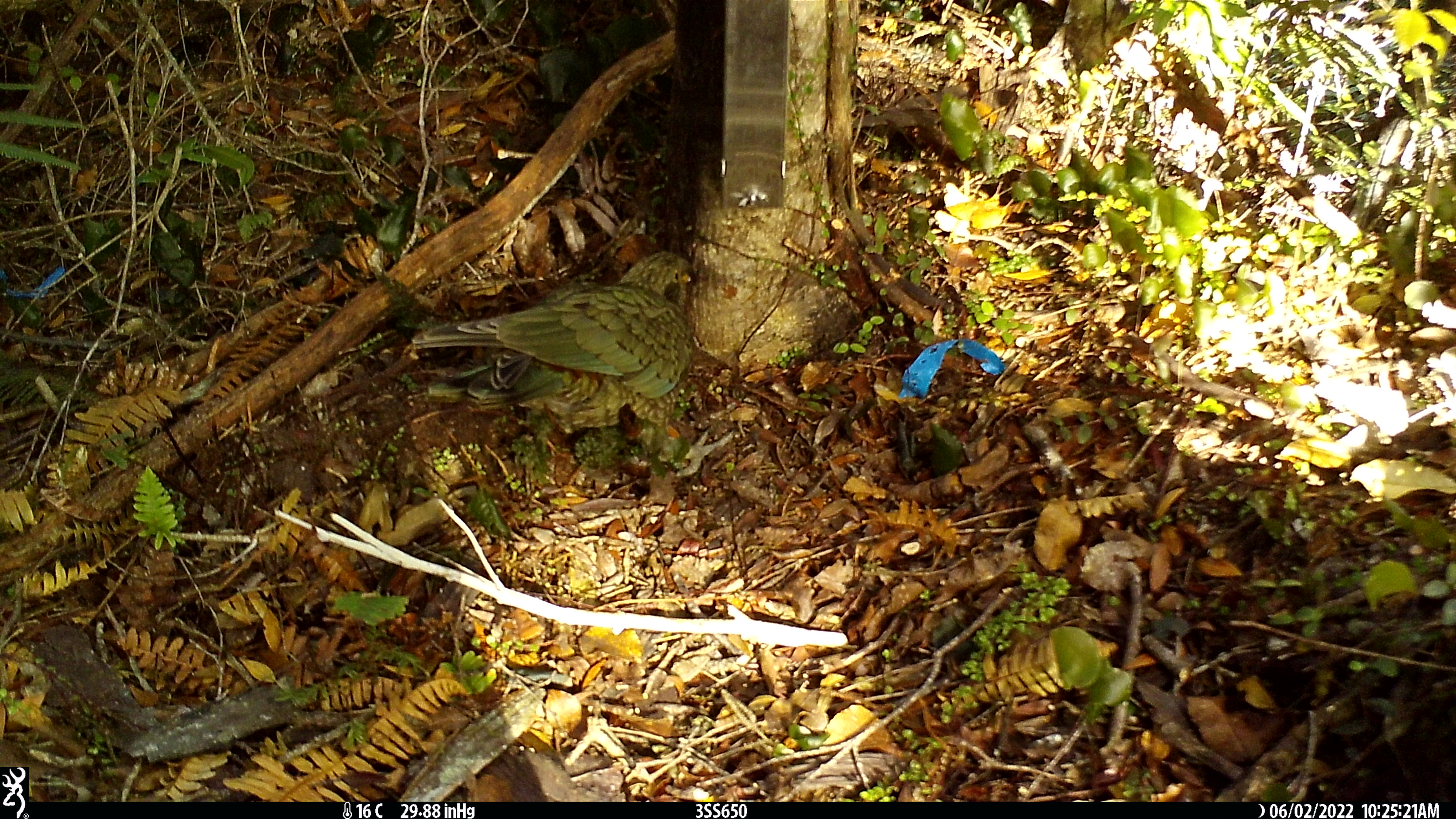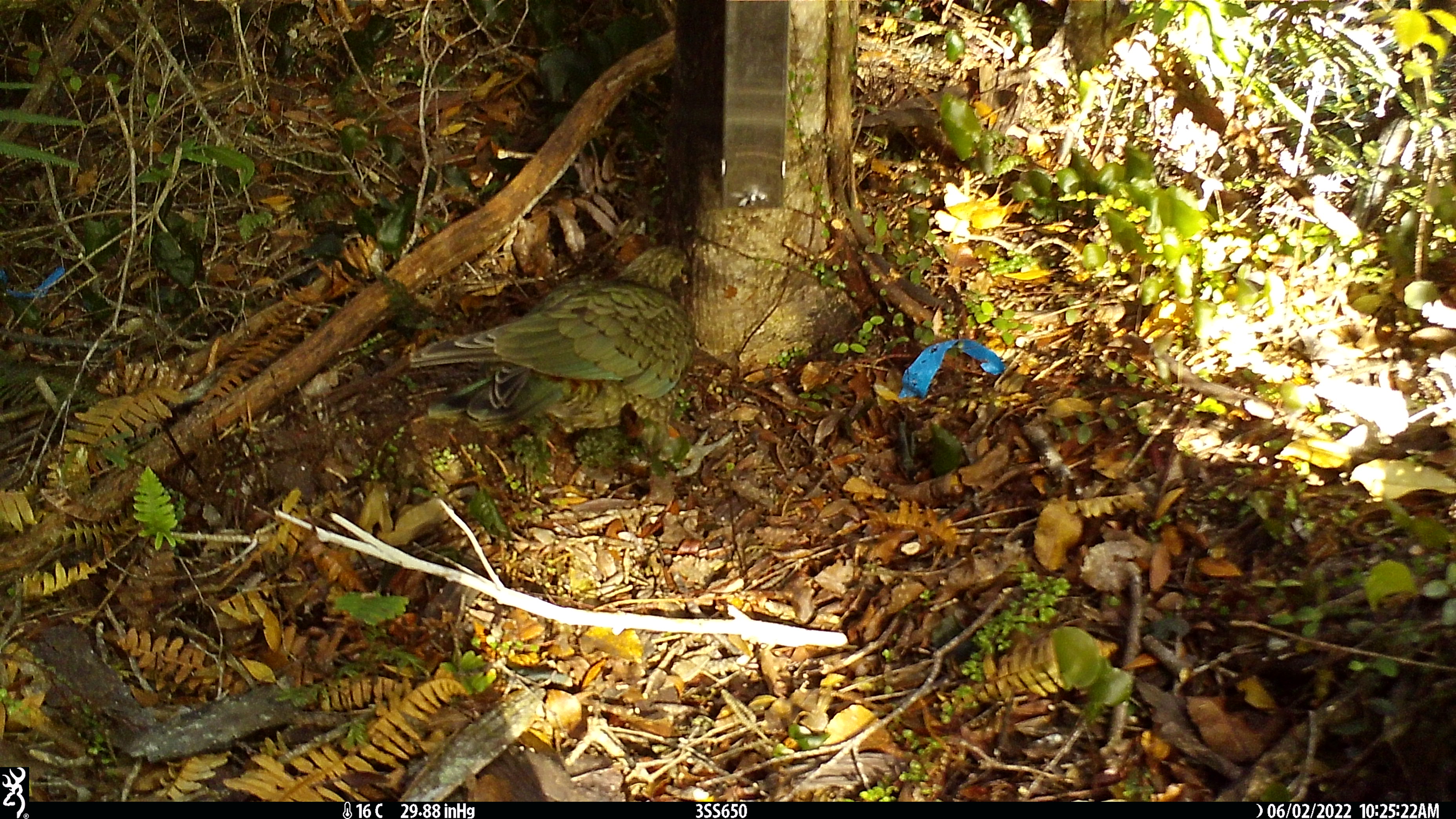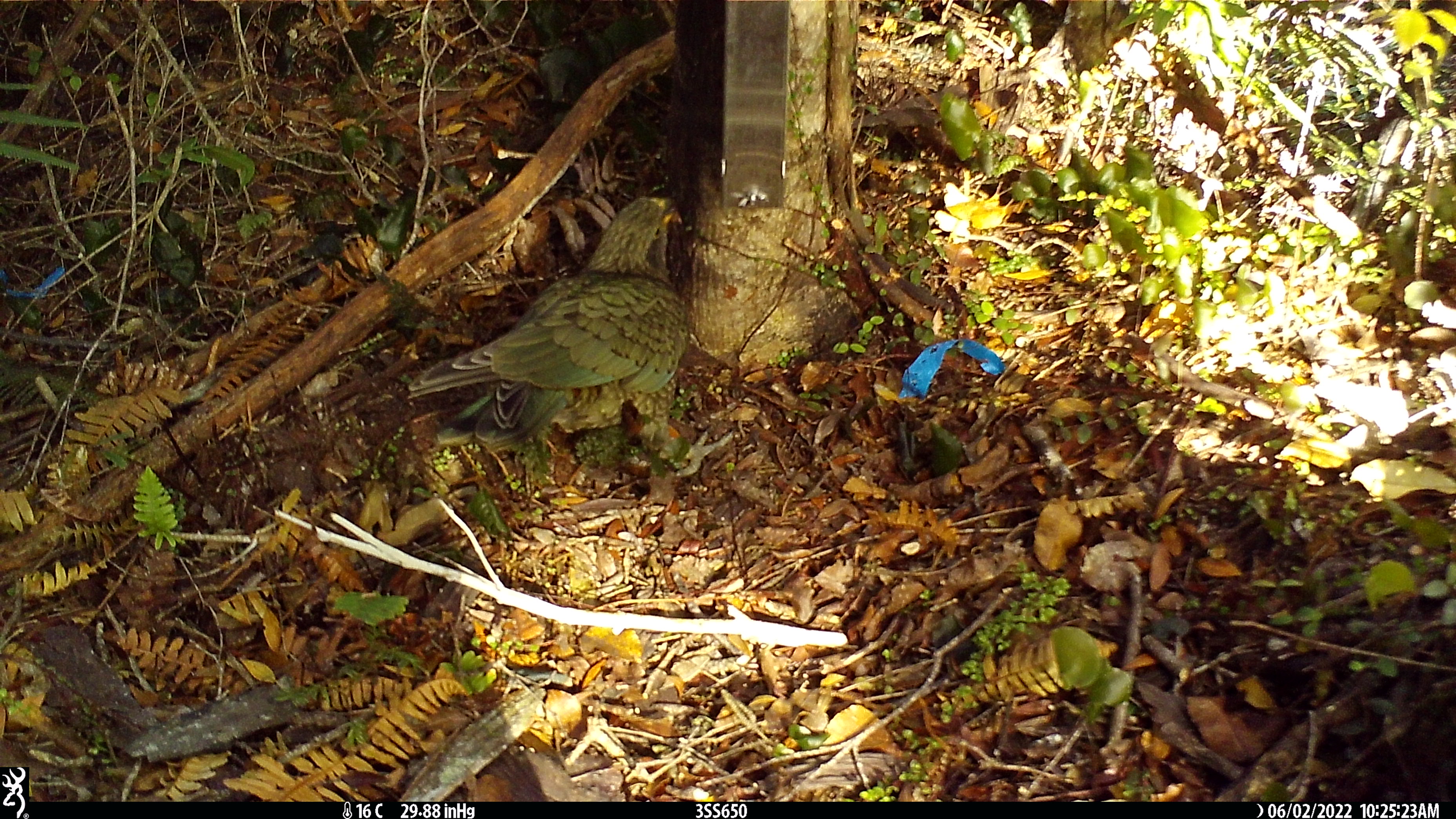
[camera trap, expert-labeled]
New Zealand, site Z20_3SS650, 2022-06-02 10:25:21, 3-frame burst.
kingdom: Animalia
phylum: Chordata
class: Aves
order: Psittaciformes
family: Strigopidae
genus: Nestor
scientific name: Nestor notabilis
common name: kea